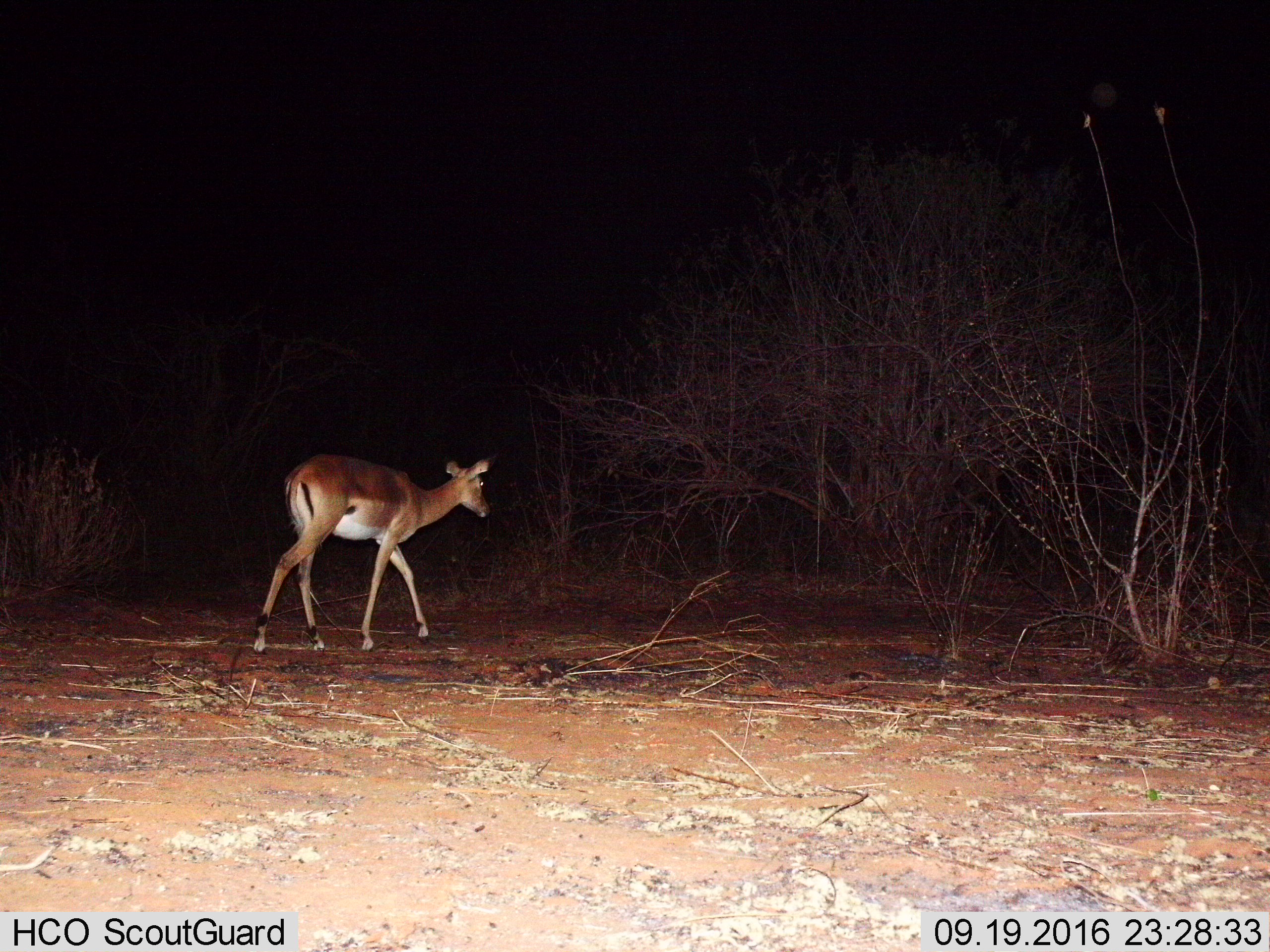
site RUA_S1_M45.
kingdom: Animalia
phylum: Chordata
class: Mammalia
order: Artiodactyla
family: Bovidae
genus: Aepyceros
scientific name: Aepyceros melampus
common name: impala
Impala (Aepyceros melampus), count 1. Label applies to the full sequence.